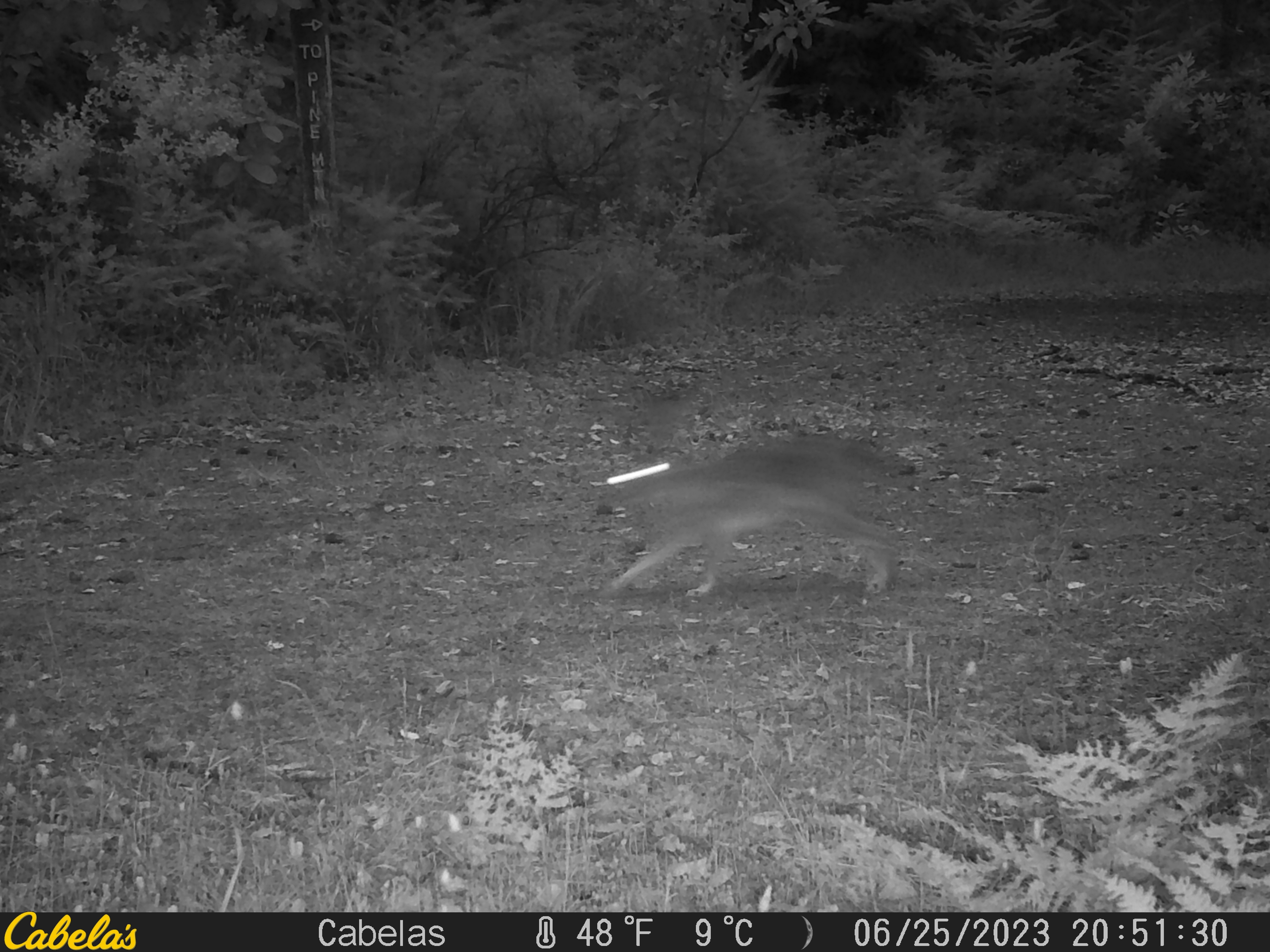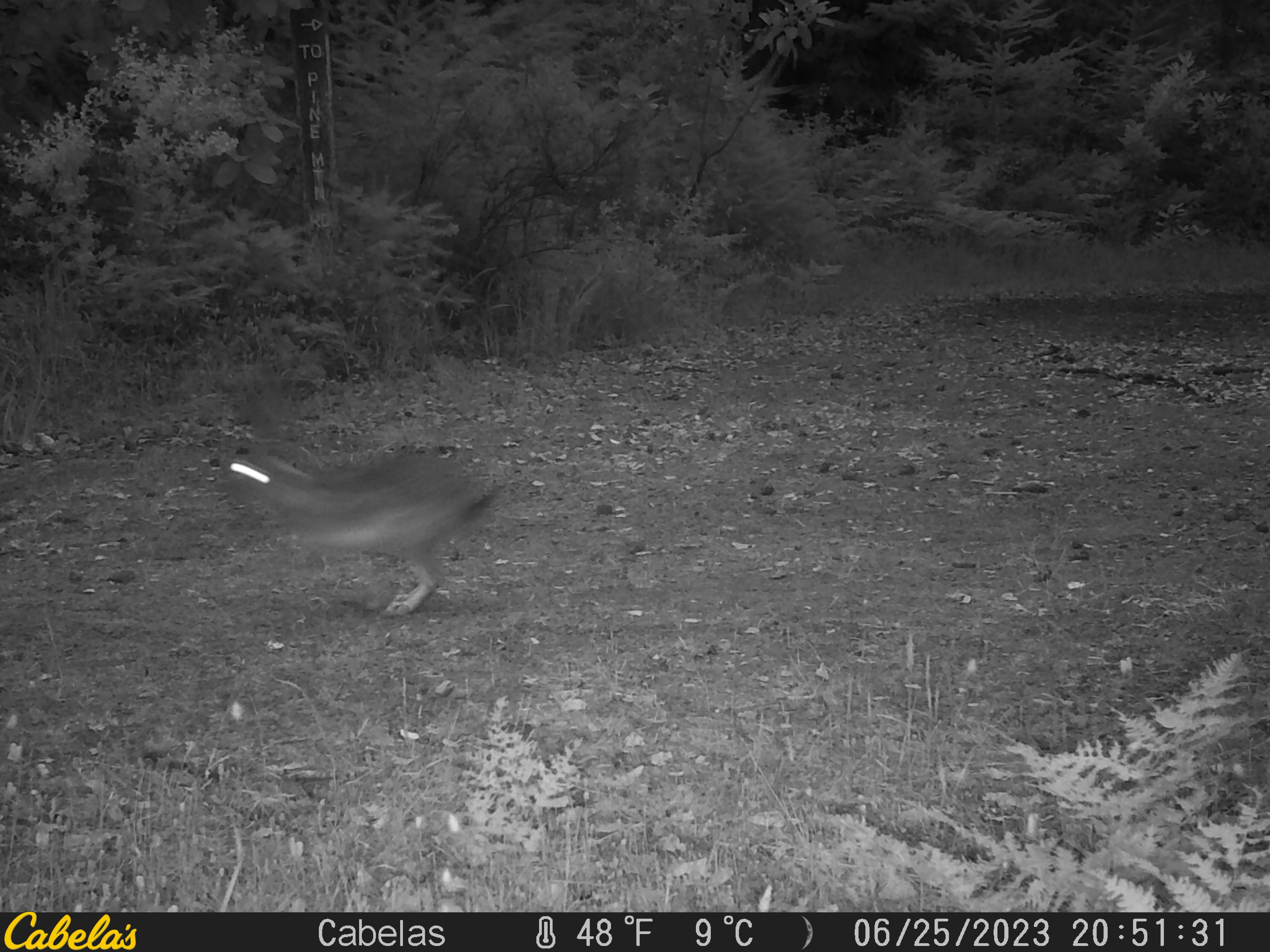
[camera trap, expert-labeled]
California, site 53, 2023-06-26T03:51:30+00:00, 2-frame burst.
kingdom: Animalia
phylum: Chordata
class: Mammalia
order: Lagomorpha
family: Leporidae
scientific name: Leporidae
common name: rabbit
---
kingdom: Animalia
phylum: Chordata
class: Mammalia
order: Lagomorpha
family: Leporidae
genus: Lepus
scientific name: Lepus californicus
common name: black-tailed jackrabbit